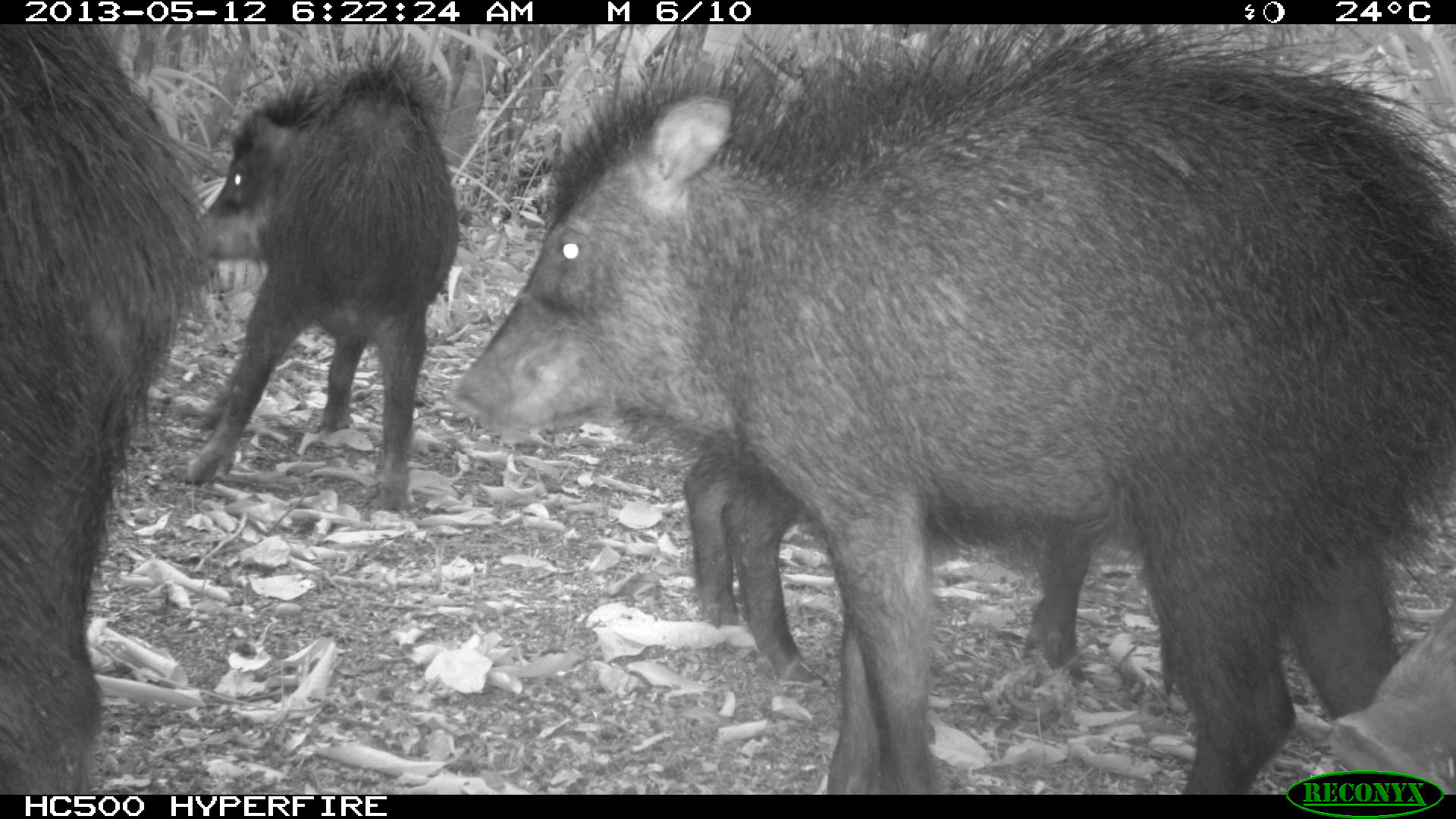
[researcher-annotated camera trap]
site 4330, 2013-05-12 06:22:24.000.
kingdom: Animalia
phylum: Chordata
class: Mammalia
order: Artiodactyla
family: Tayassuidae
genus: Tayassu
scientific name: Tayassu pecari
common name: white-lipped peccary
Tayassu pecari (white-lipped peccary), count 5.